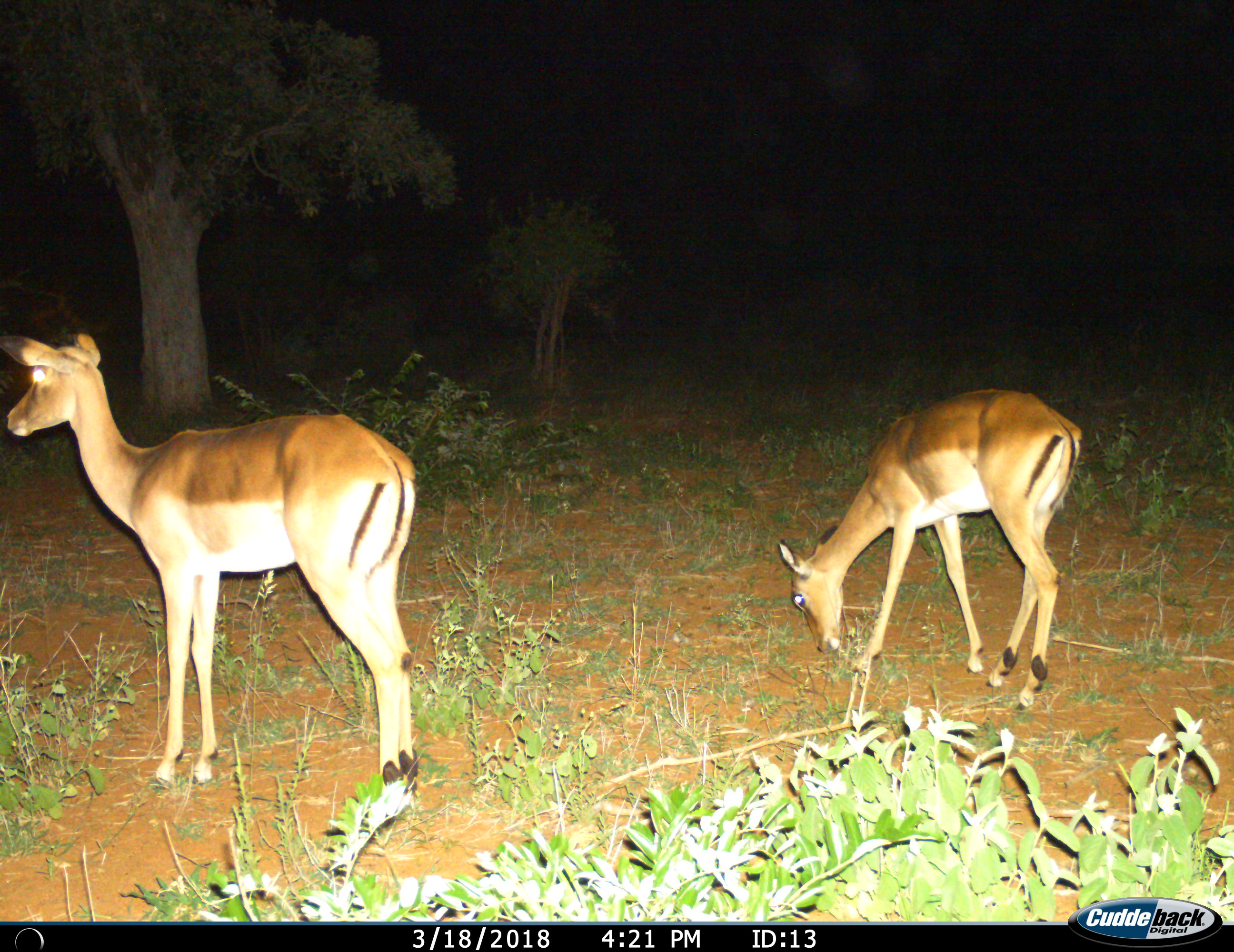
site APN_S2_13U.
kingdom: Animalia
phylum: Chordata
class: Mammalia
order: Artiodactyla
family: Bovidae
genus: Aepyceros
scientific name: Aepyceros melampus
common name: impala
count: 2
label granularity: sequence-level